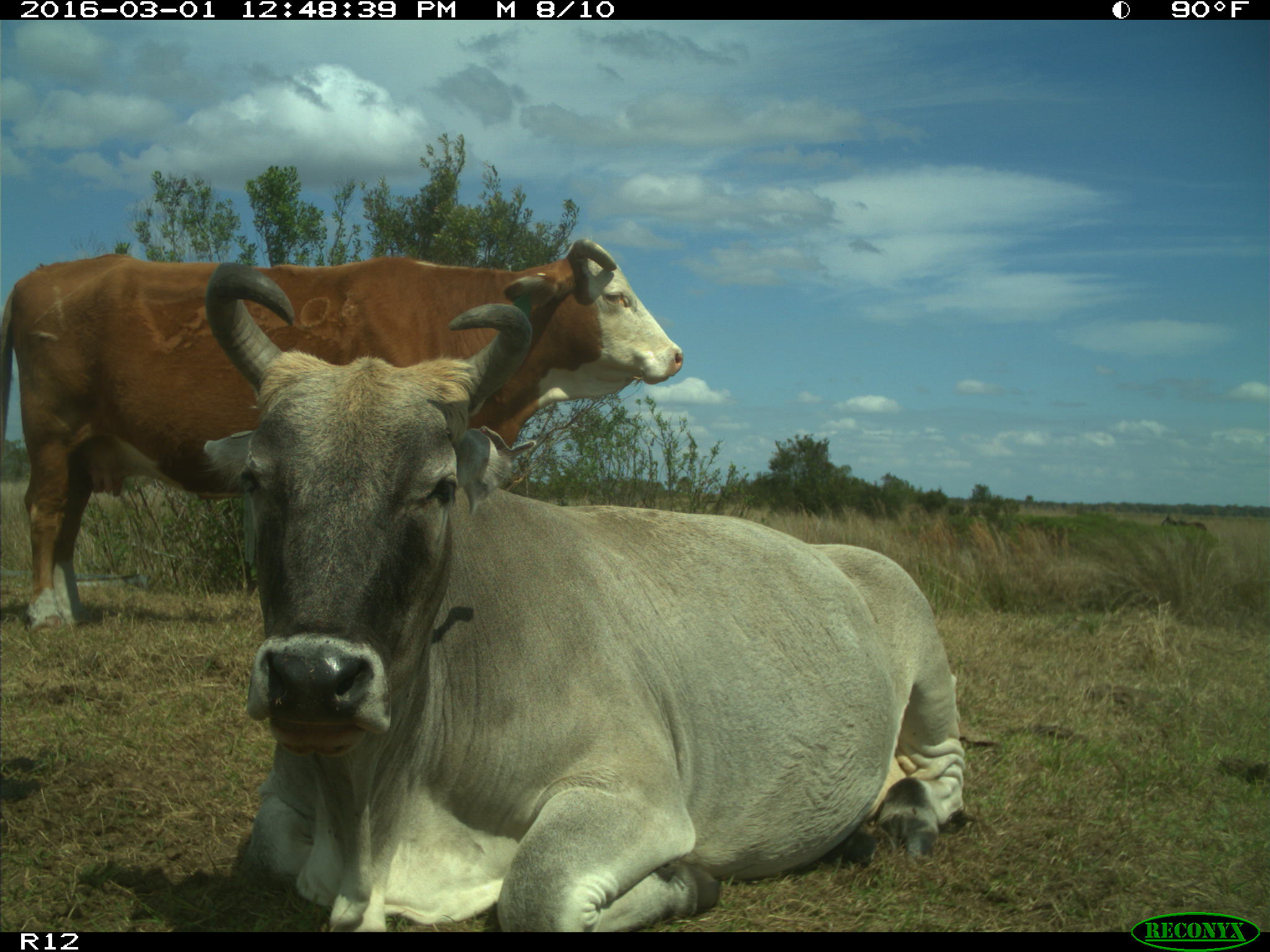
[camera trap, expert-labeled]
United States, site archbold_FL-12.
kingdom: Animalia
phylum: Chordata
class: Mammalia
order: Artiodactyla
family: Bovidae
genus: Bos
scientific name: Bos taurus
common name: domestic cow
Bos taurus (domestic cow).